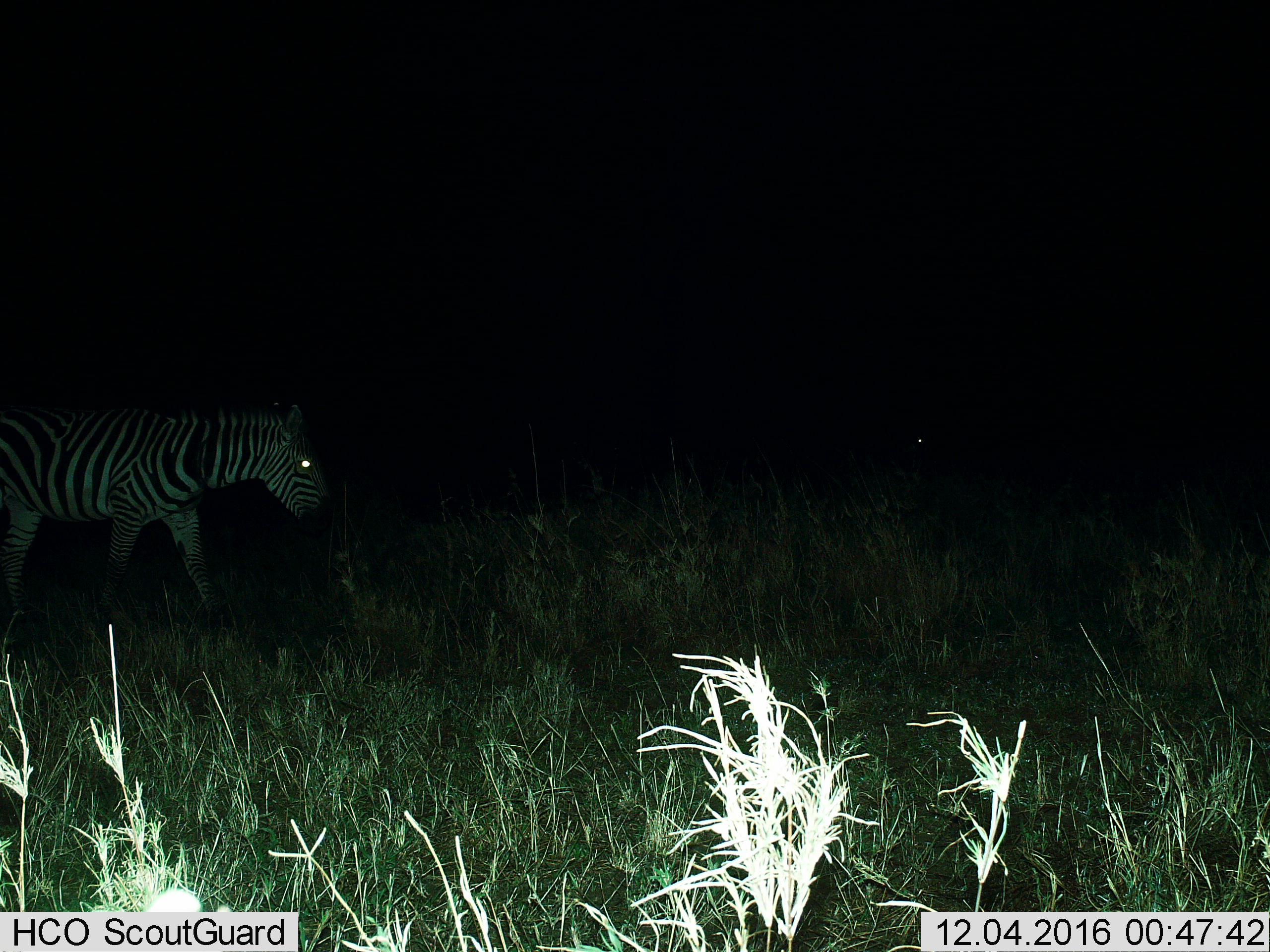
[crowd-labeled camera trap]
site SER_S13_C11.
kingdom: Animalia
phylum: Chordata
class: Mammalia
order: Perissodactyla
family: Equidae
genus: Equus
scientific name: Equus quagga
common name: plains zebra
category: zebraplains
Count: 1.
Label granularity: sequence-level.